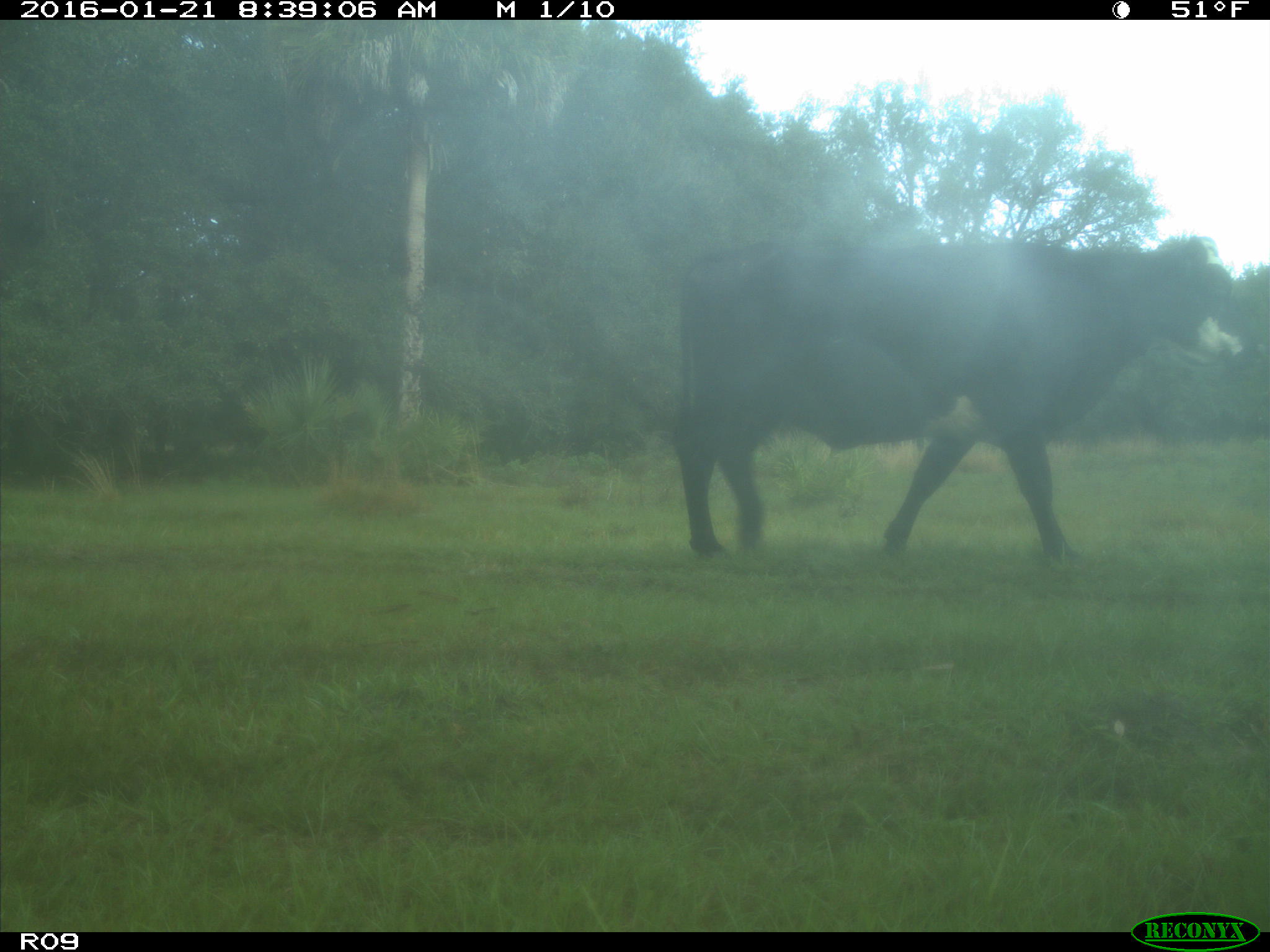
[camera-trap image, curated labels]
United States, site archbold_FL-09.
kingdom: Animalia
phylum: Chordata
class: Mammalia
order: Artiodactyla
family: Bovidae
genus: Bos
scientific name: Bos taurus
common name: domestic cow